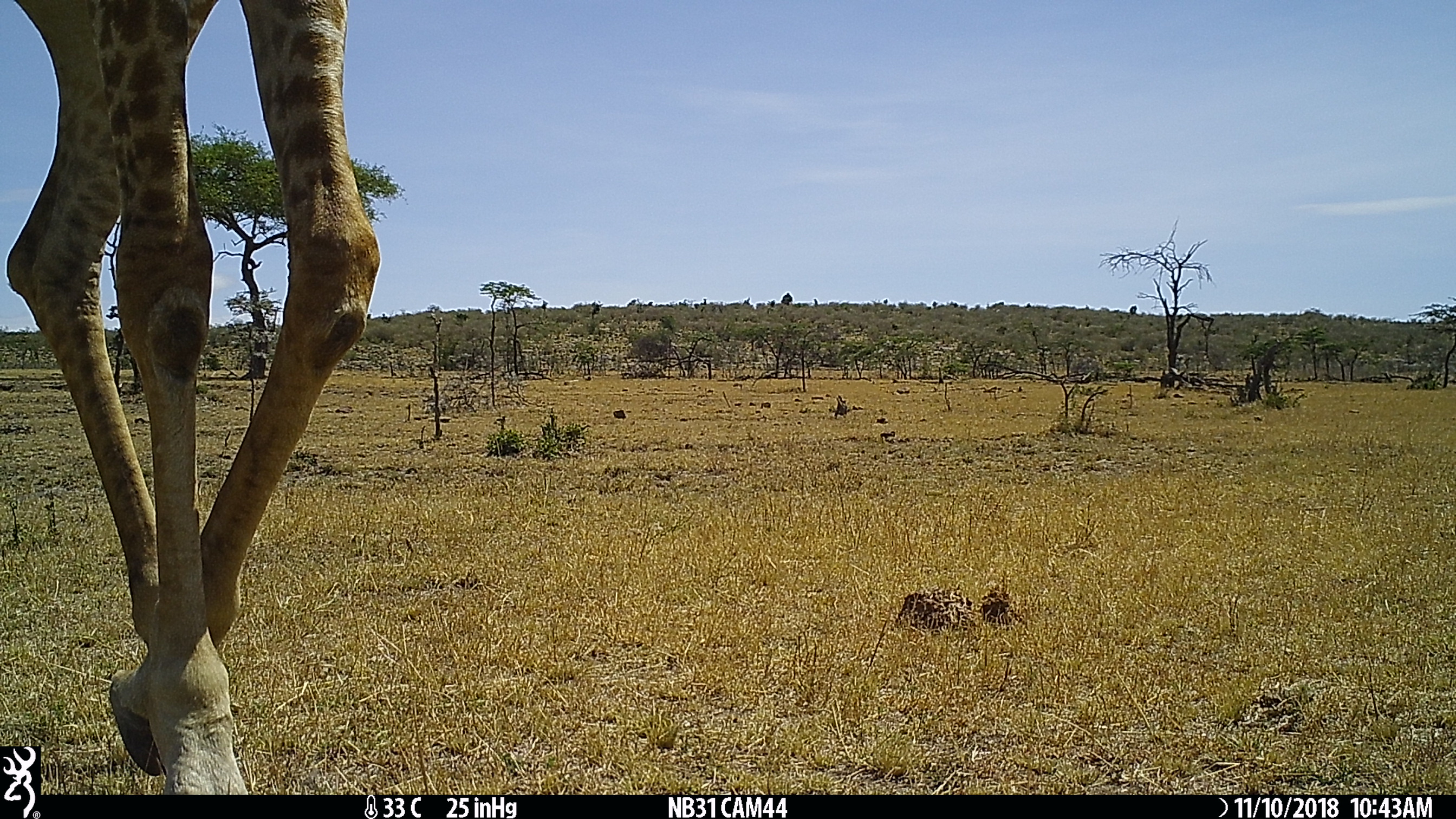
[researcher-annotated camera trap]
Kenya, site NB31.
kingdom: Animalia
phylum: Chordata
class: Mammalia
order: Artiodactyla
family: Giraffidae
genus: Giraffa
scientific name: Giraffa camelopardalis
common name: northern giraffe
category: giraffe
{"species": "giraffe (northern giraffe) (Giraffa camelopardalis)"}